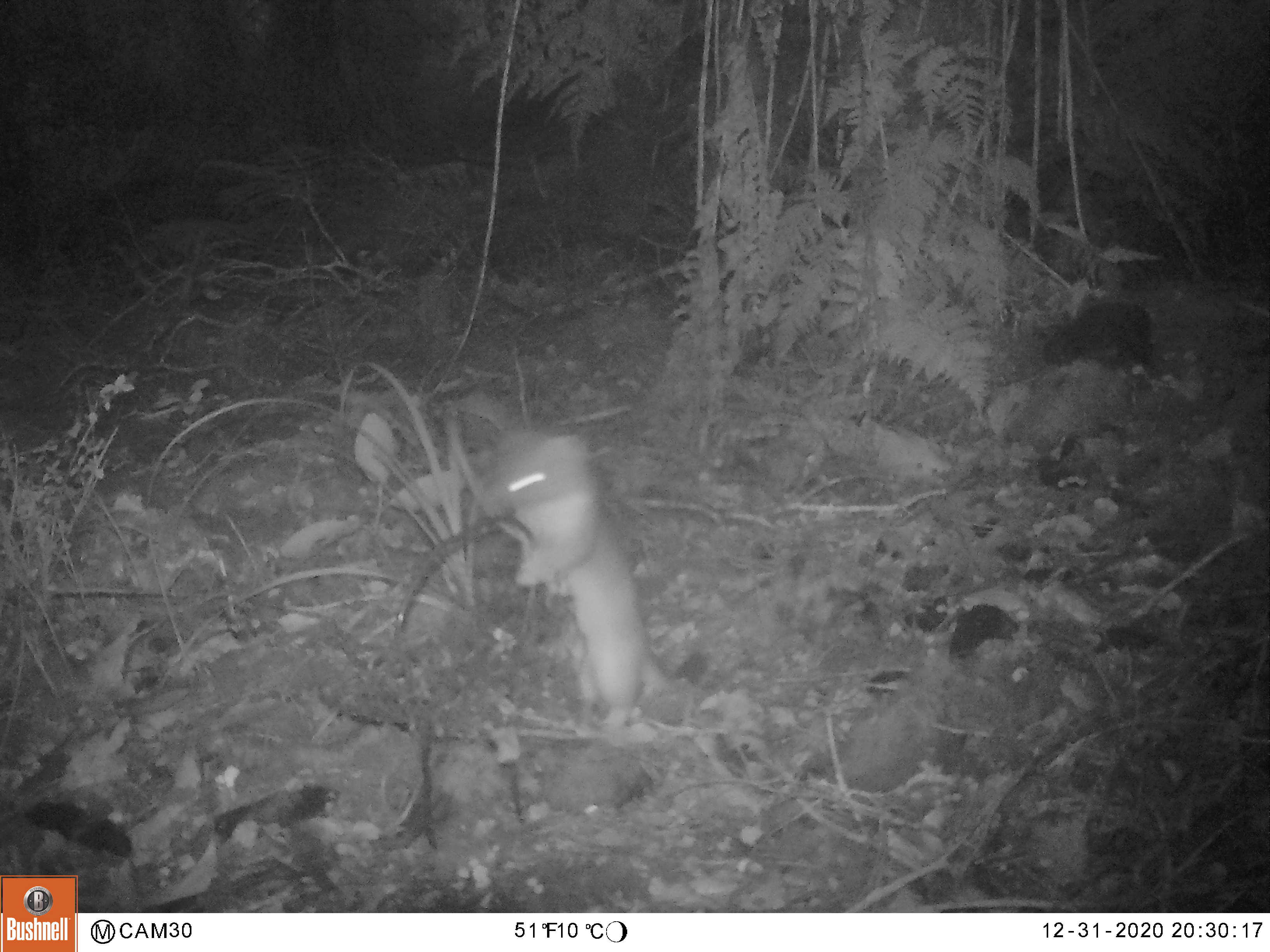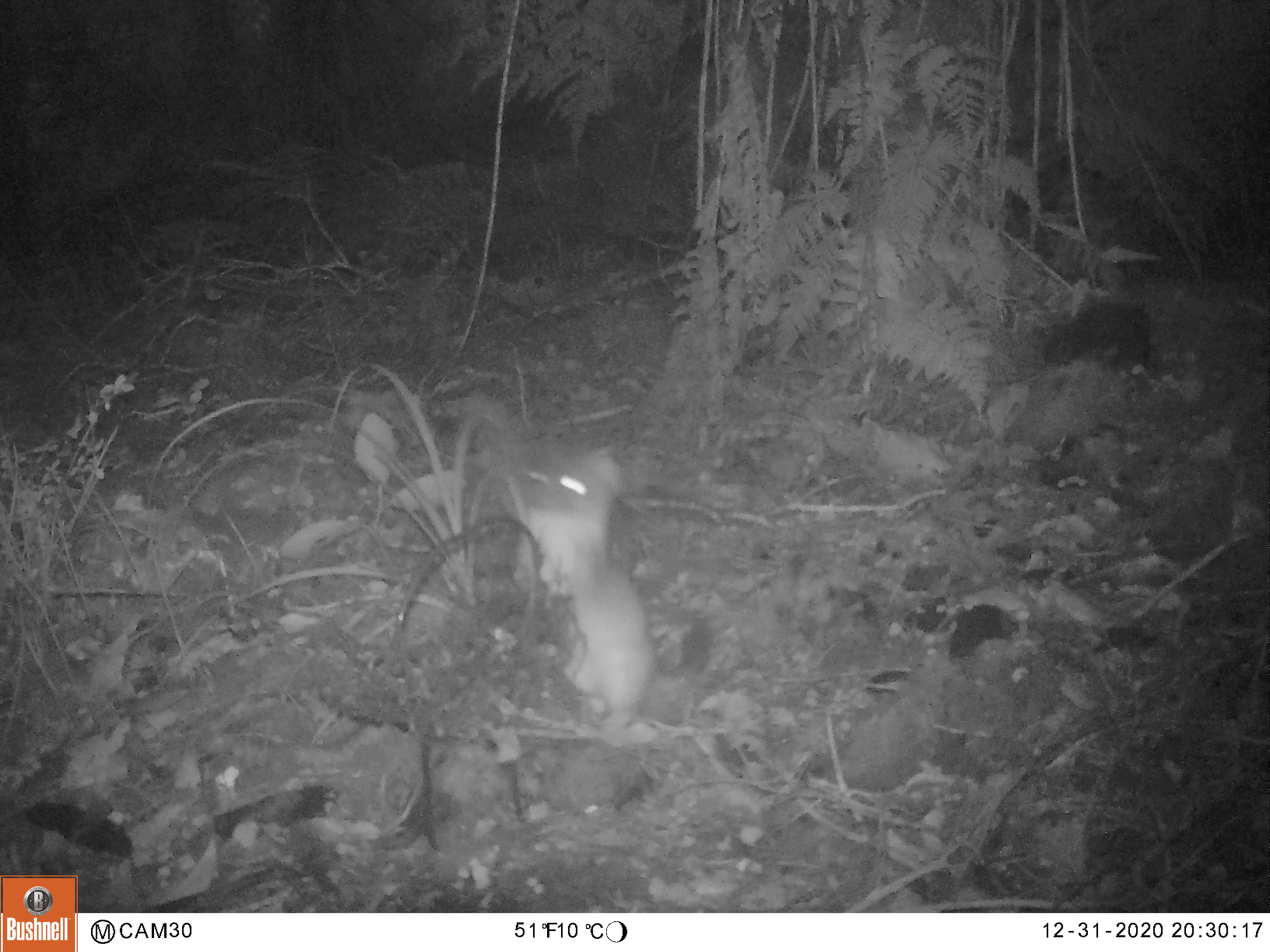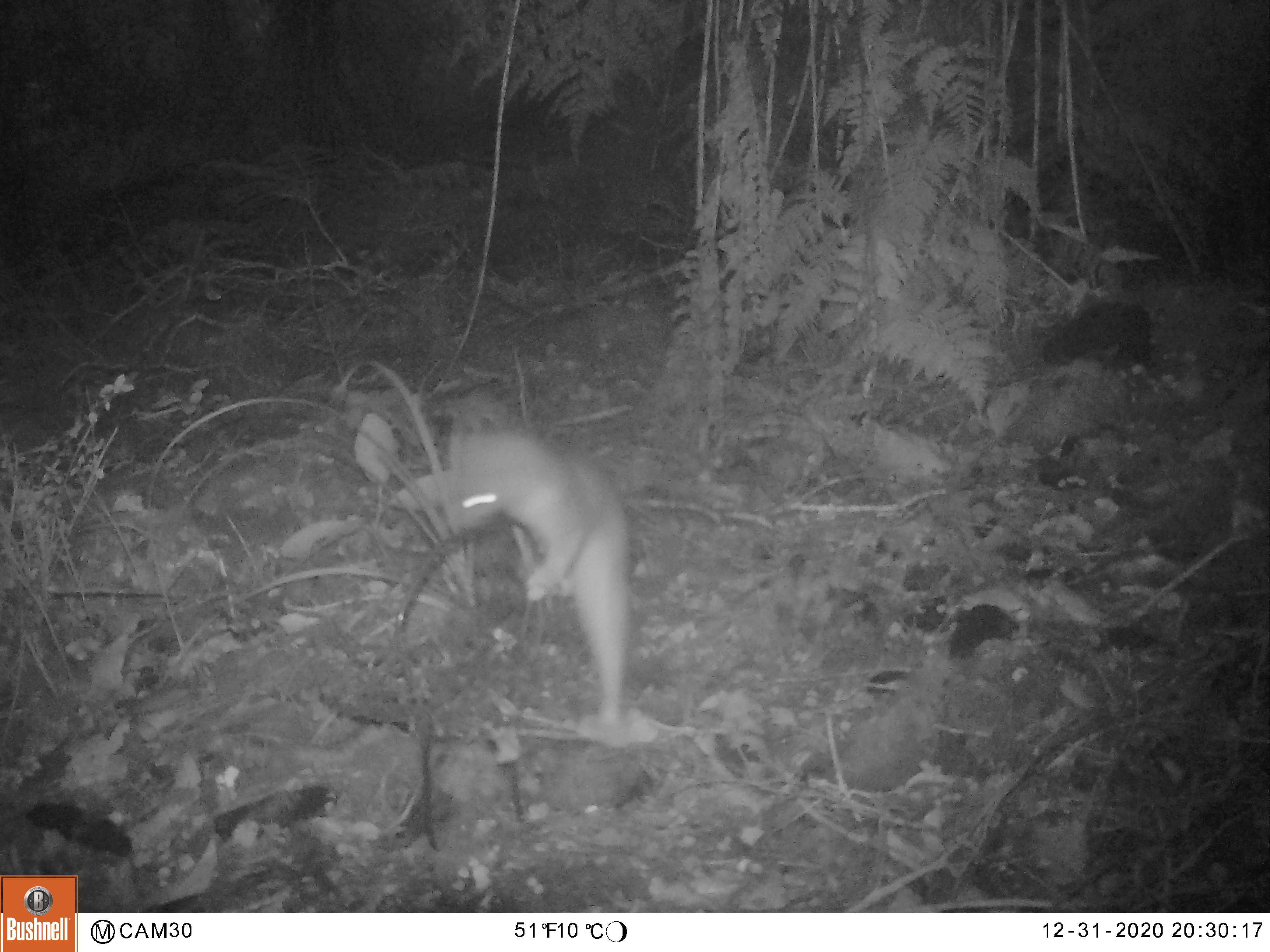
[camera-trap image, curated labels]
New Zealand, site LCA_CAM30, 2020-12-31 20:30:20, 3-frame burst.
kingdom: Animalia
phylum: Chordata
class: Mammalia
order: Carnivora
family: Mustelidae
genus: Mustela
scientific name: Mustela erminea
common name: stoat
Stoat (Mustela erminea).